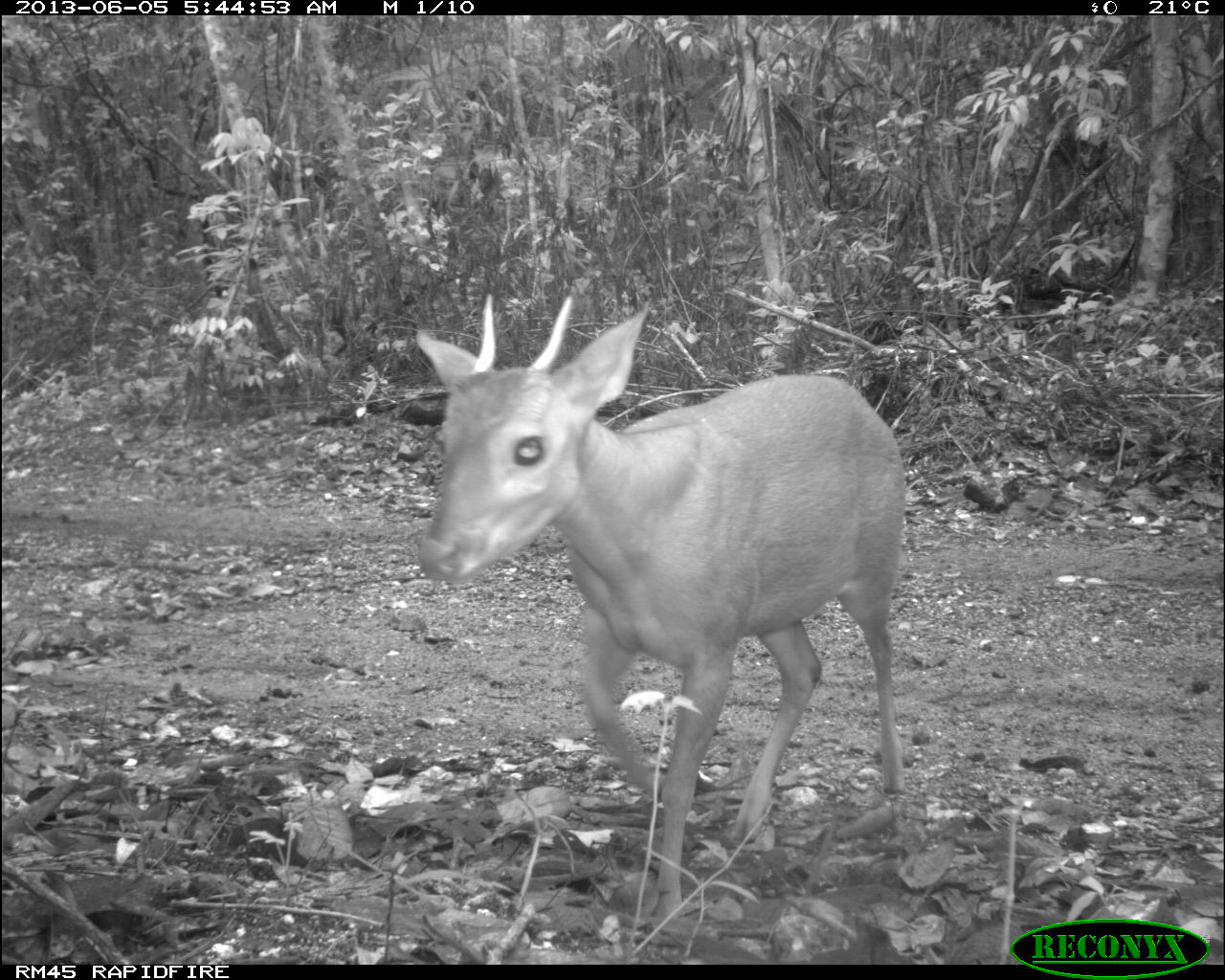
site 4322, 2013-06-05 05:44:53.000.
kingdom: Animalia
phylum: Chordata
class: Mammalia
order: Artiodactyla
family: Cervidae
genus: Mazama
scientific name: Mazama temama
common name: central american red brocket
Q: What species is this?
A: Mazama temama (central american red brocket).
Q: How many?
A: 1.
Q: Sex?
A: Male.